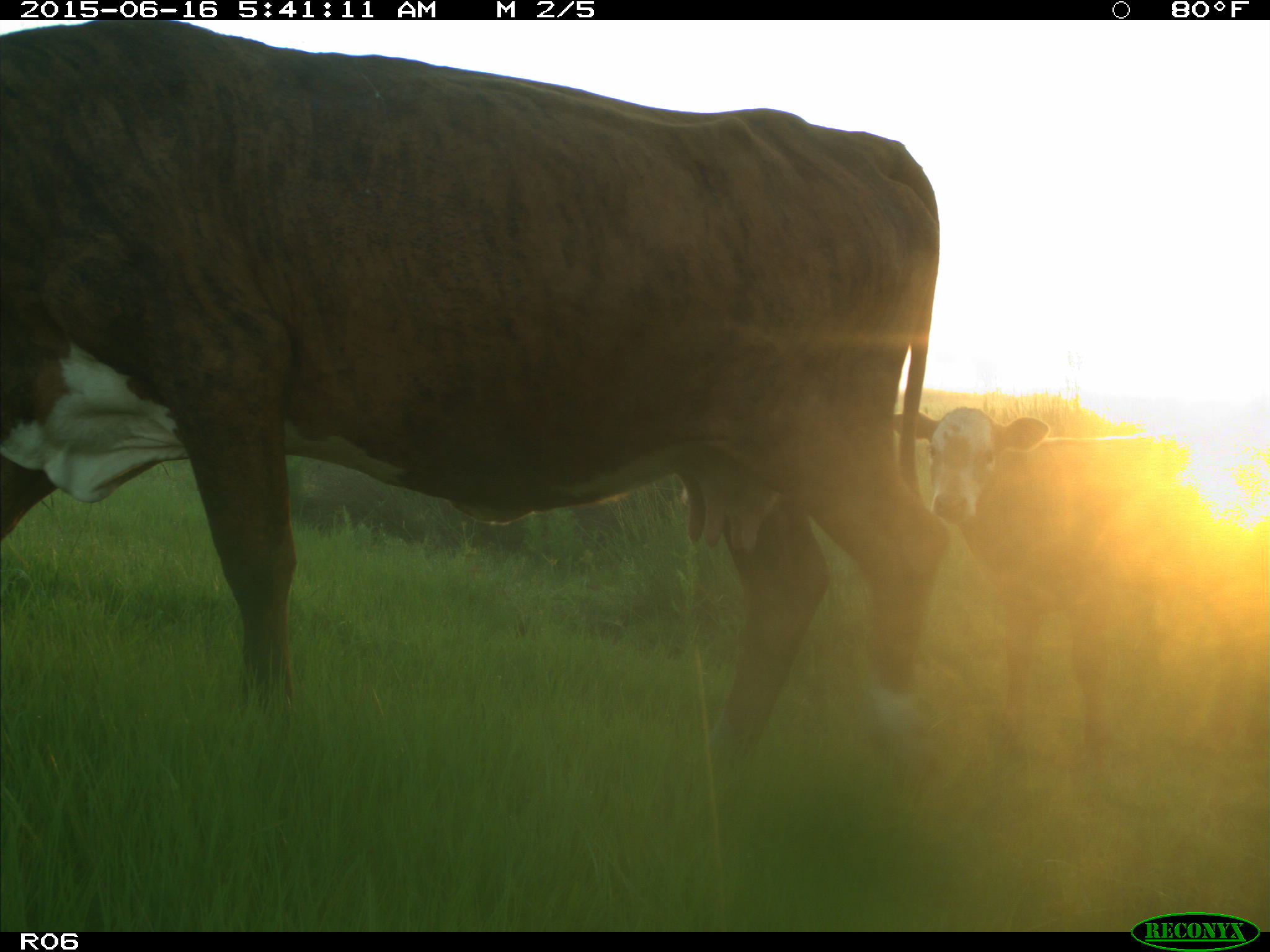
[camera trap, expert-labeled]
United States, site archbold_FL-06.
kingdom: Animalia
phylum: Chordata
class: Mammalia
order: Artiodactyla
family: Bovidae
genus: Bos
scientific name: Bos taurus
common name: domestic cow